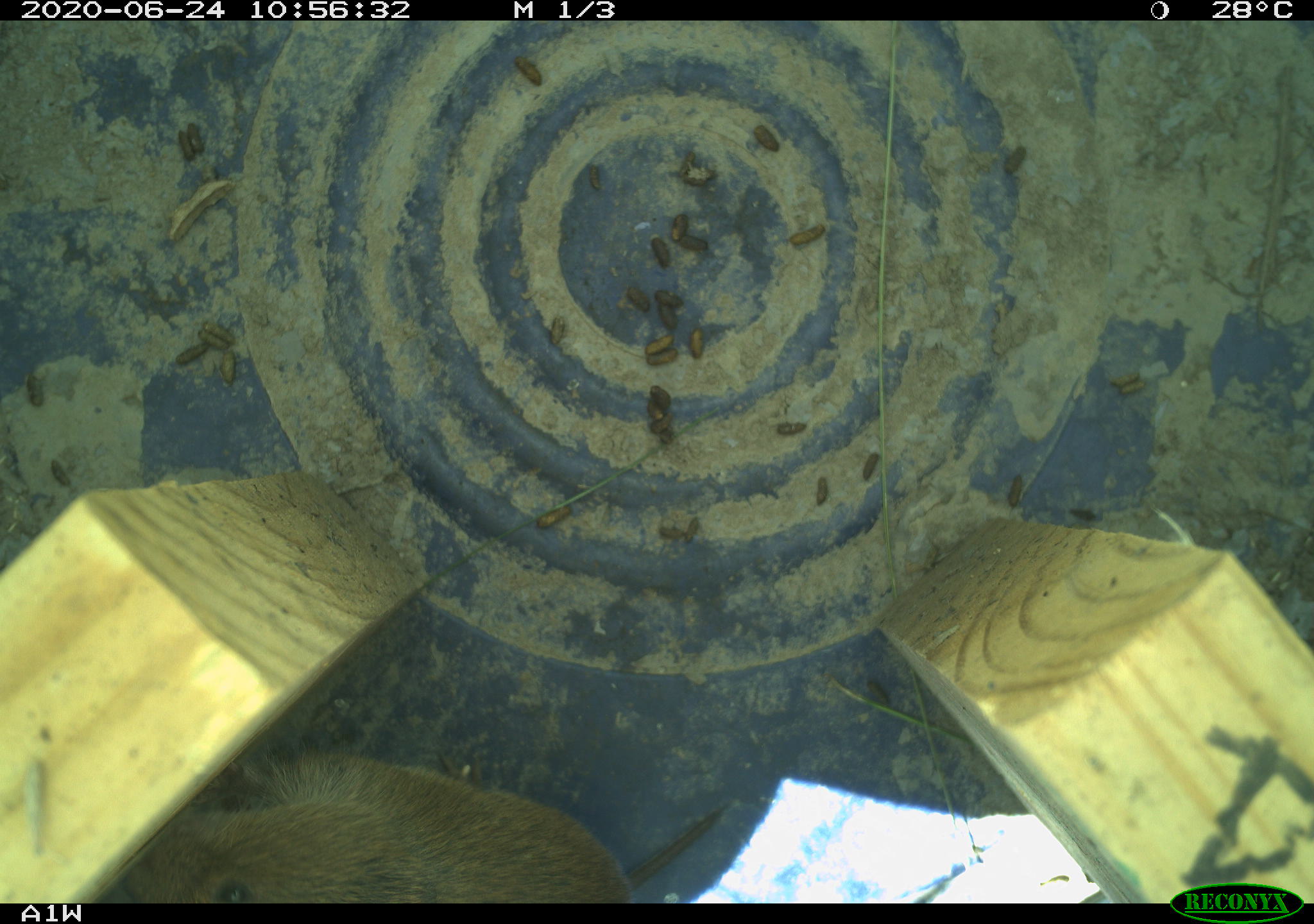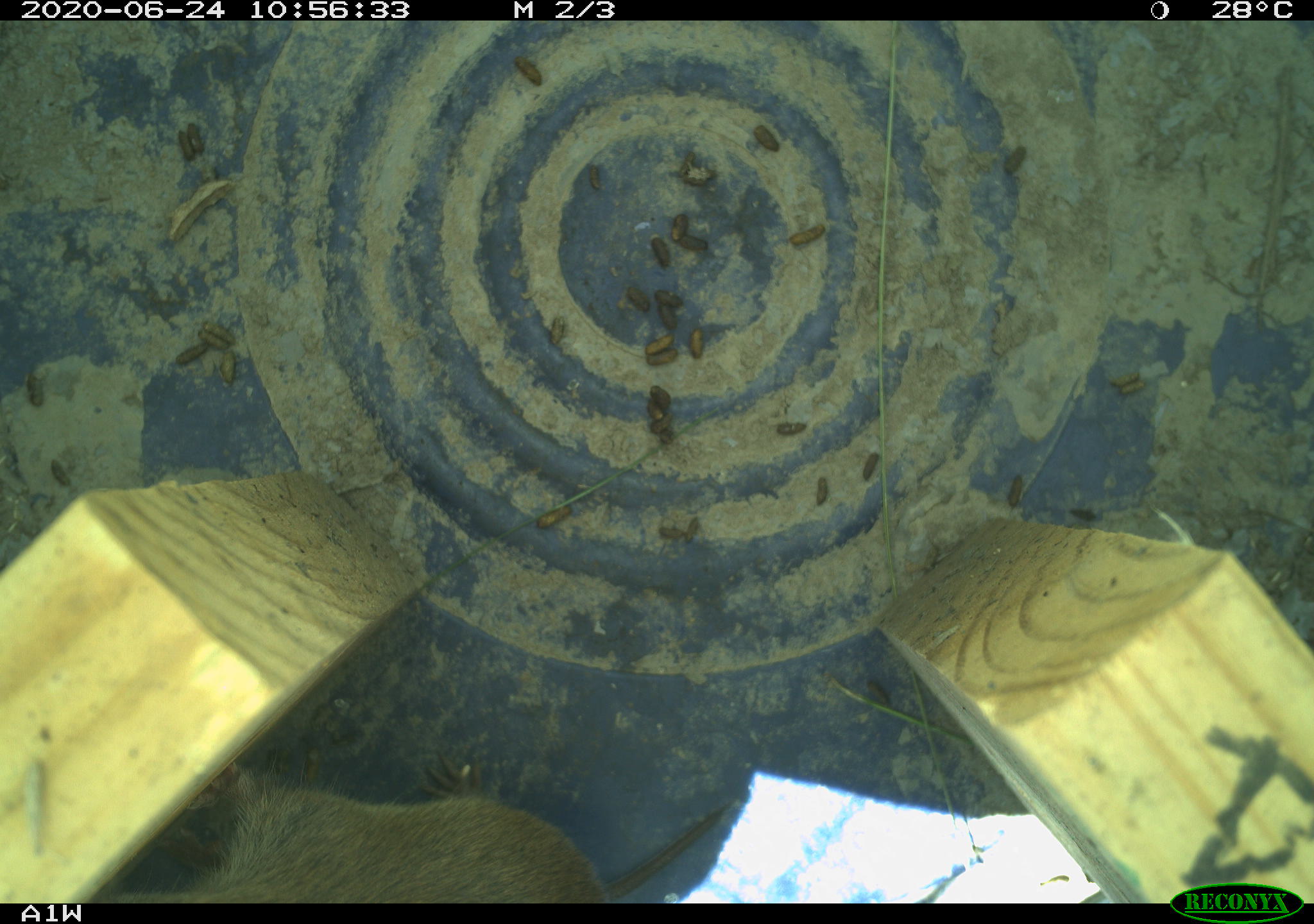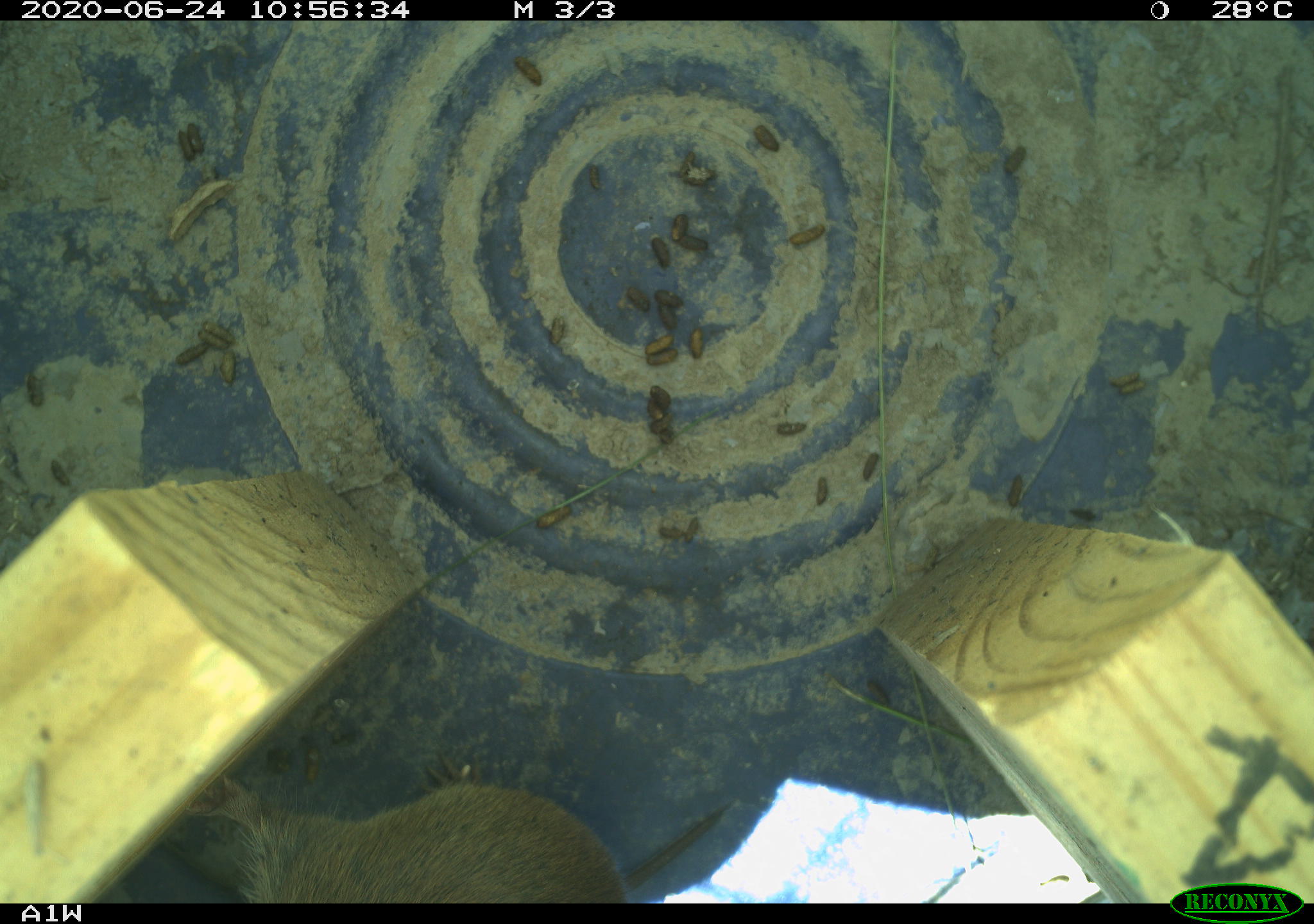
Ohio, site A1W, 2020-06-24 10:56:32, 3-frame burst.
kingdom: Animalia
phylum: Chordata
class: Mammalia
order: Rodentia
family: Cricetidae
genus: Microtus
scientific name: Microtus pennsylvanicus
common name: meadow vole